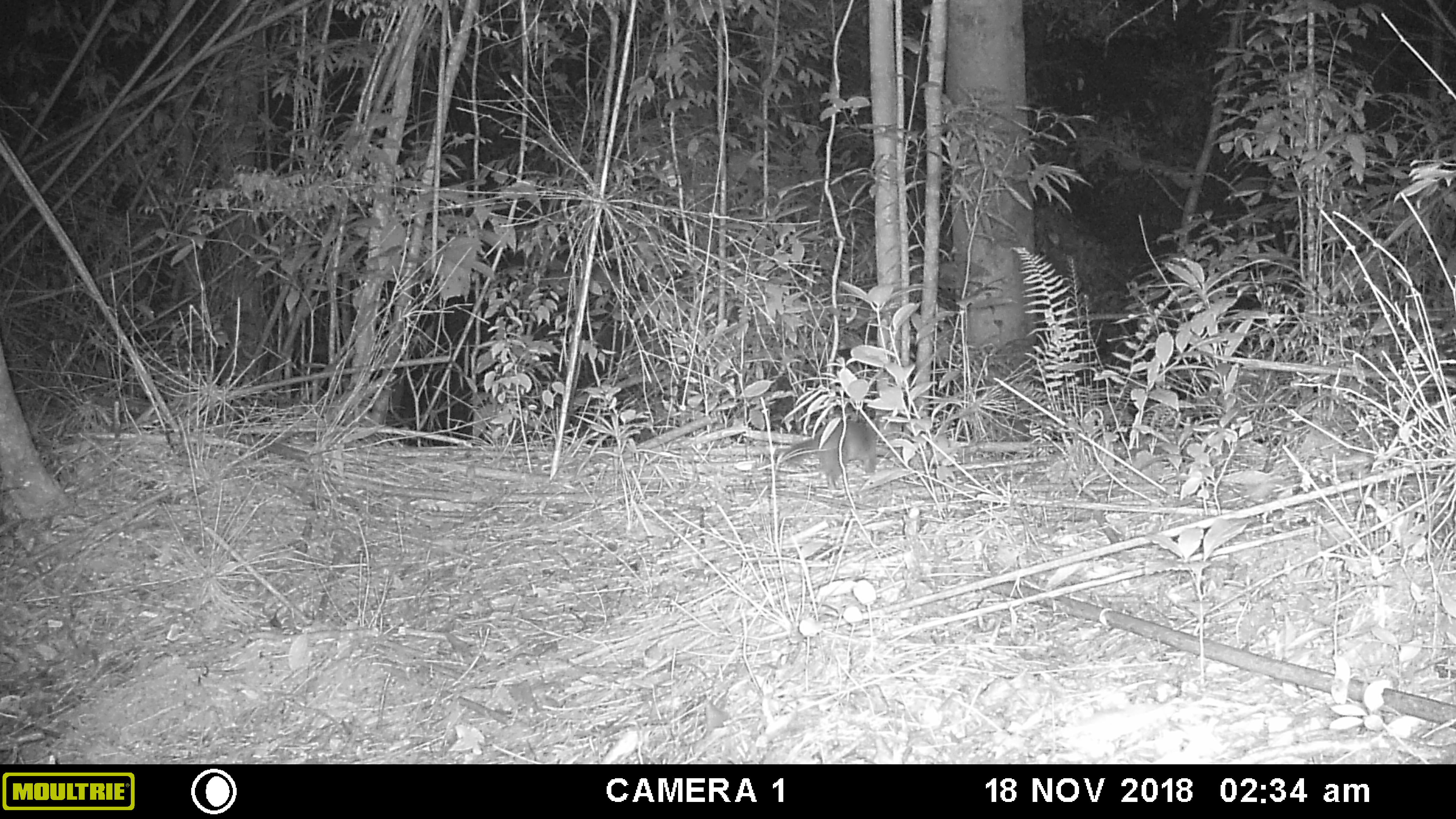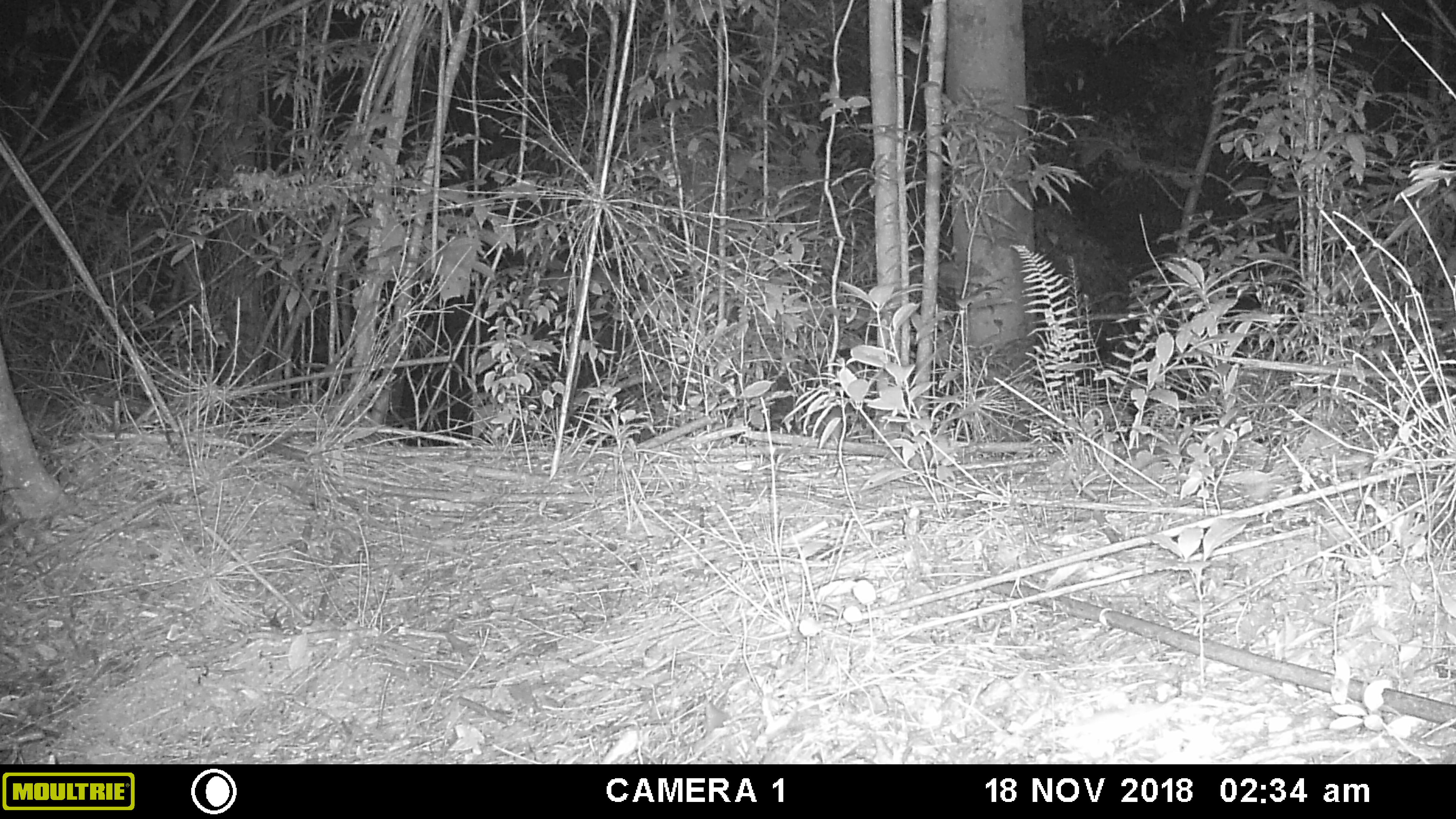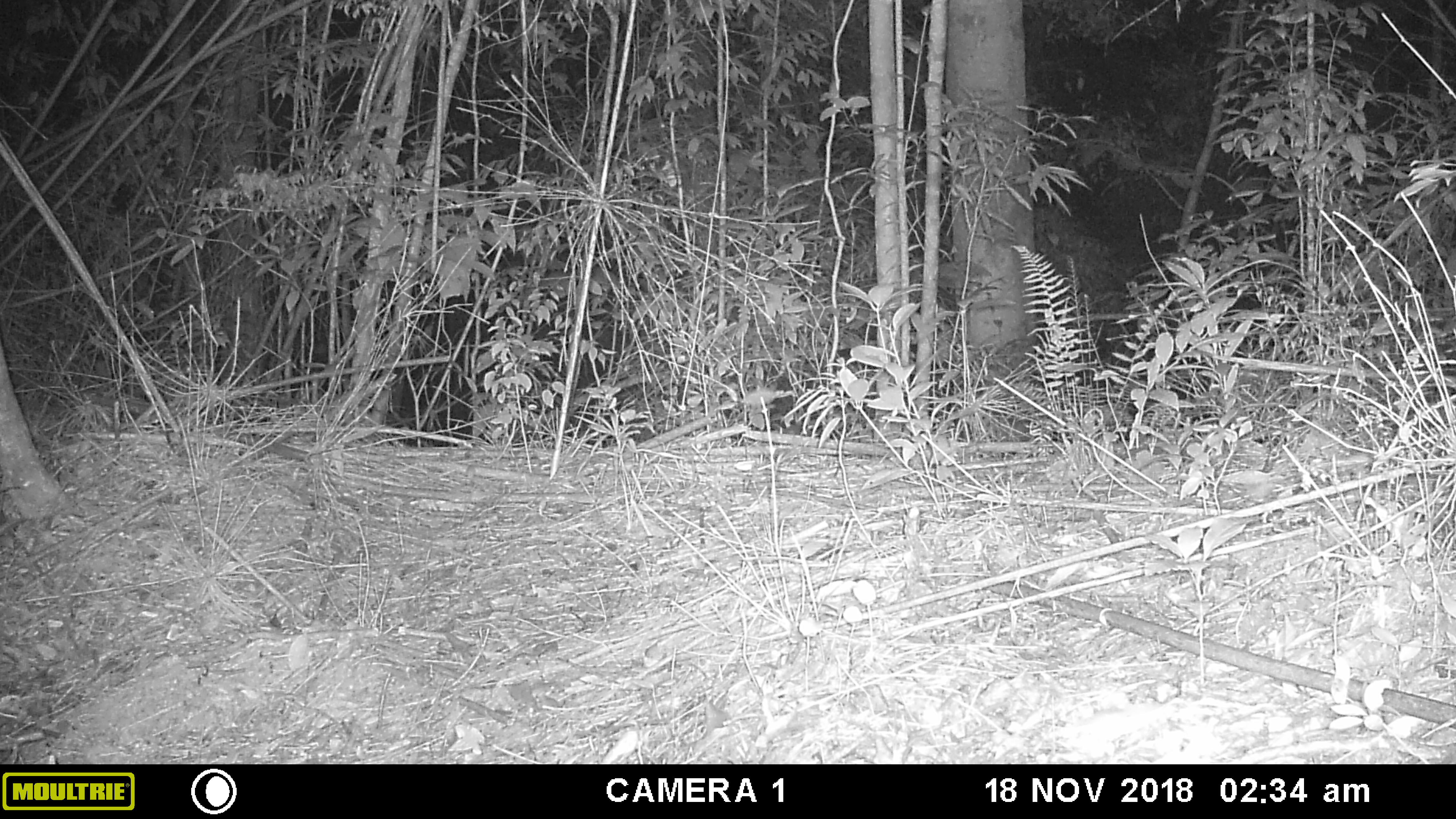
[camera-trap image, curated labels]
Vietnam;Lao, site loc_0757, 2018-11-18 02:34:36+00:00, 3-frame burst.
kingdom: Animalia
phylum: Chordata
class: Mammalia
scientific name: Mammalia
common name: mammal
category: unidentified small mammal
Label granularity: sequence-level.